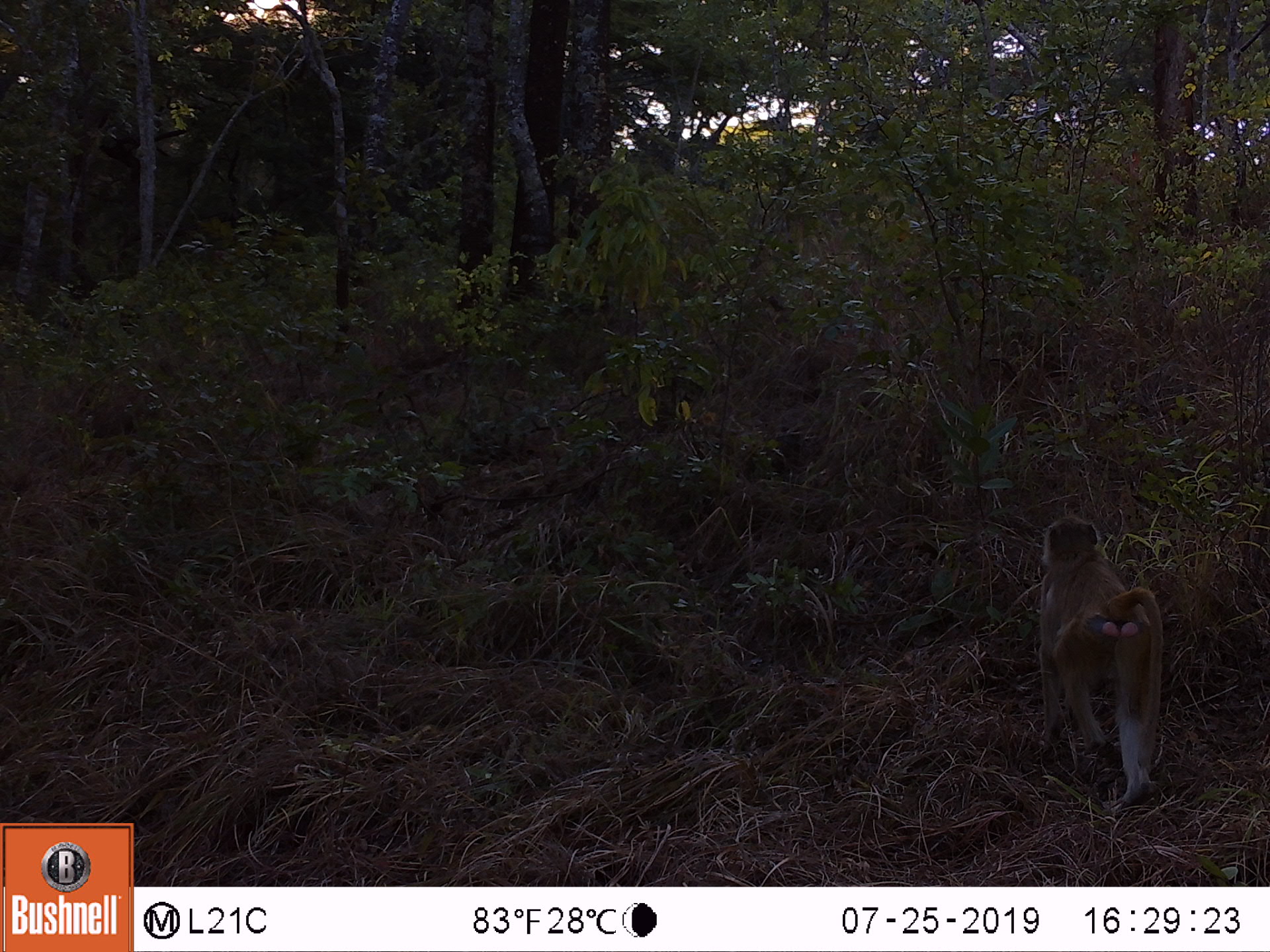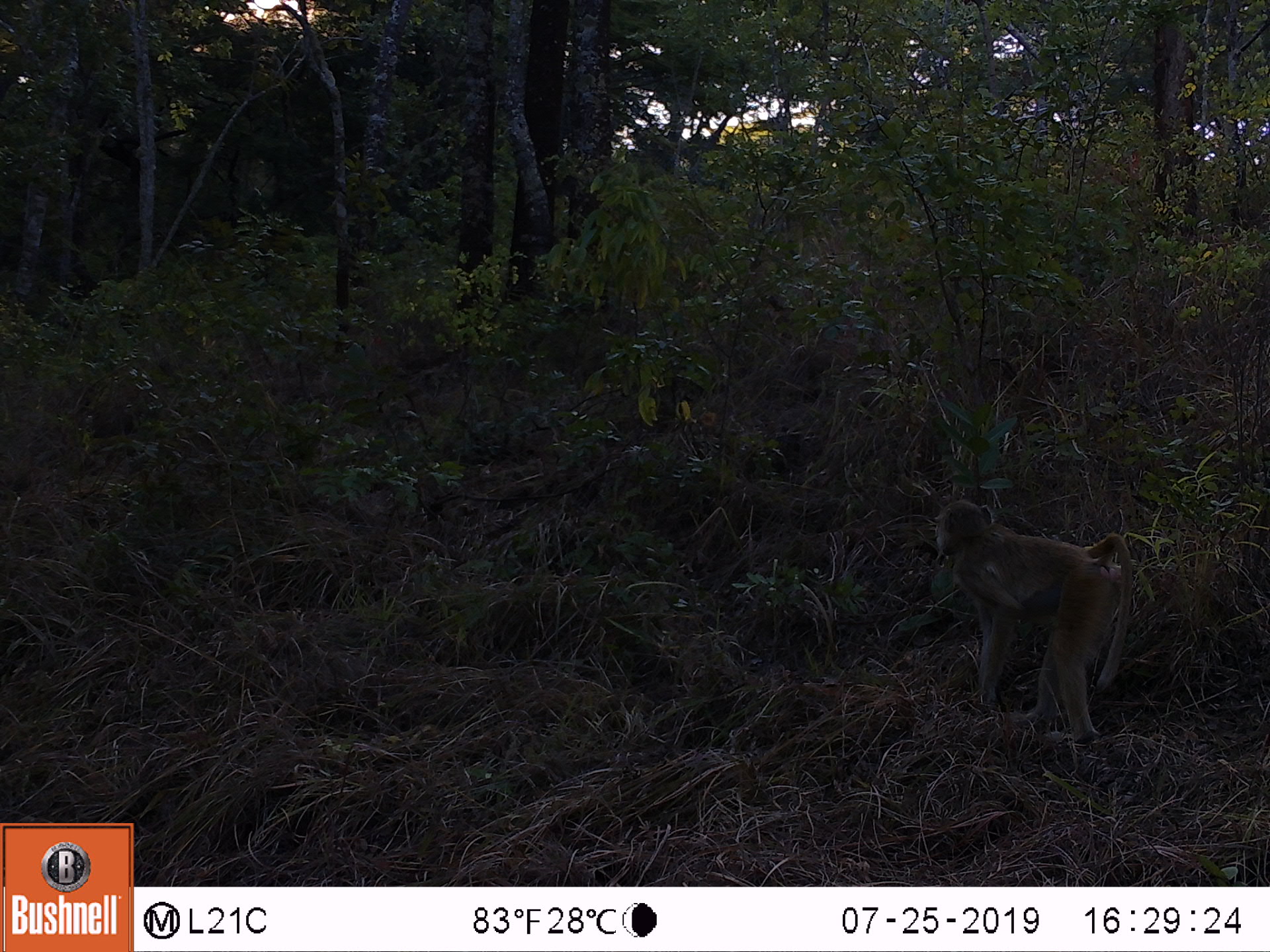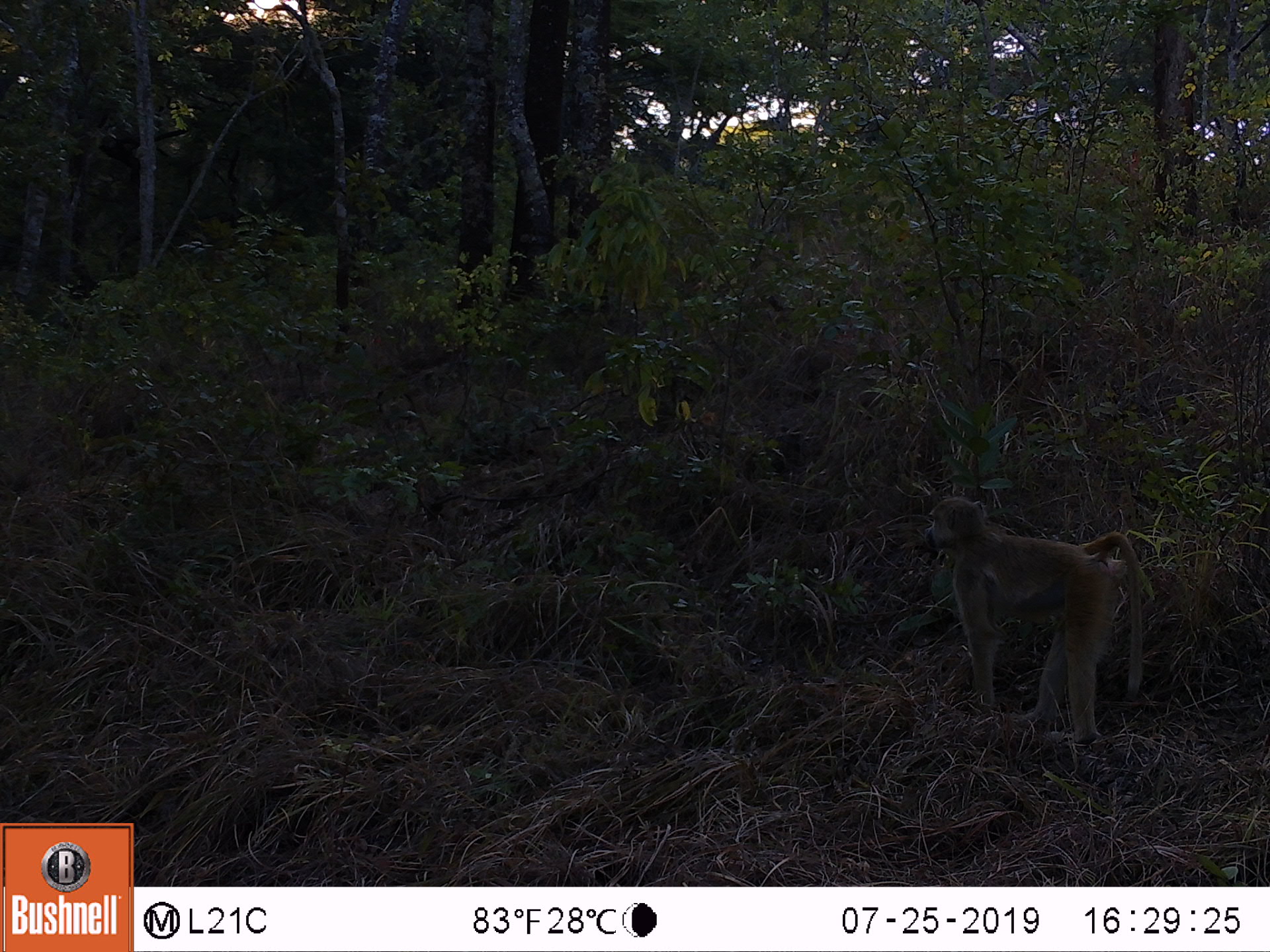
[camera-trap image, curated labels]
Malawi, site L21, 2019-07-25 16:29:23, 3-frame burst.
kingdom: Animalia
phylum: Chordata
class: Mammalia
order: Primates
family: Cercopithecidae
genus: Papio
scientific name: Papio cynocephalus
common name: yellow baboon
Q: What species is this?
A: Yellow baboon (Papio cynocephalus).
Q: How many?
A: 1.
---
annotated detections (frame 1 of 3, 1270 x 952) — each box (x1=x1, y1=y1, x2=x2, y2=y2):
yellow baboon: (x1=1029, y1=510, x2=1175, y2=808)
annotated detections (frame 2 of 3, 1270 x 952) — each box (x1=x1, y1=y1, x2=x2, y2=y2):
yellow baboon: (x1=932, y1=495, x2=1140, y2=747)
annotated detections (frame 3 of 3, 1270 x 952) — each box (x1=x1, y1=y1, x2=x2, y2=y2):
yellow baboon: (x1=880, y1=495, x2=1145, y2=749)